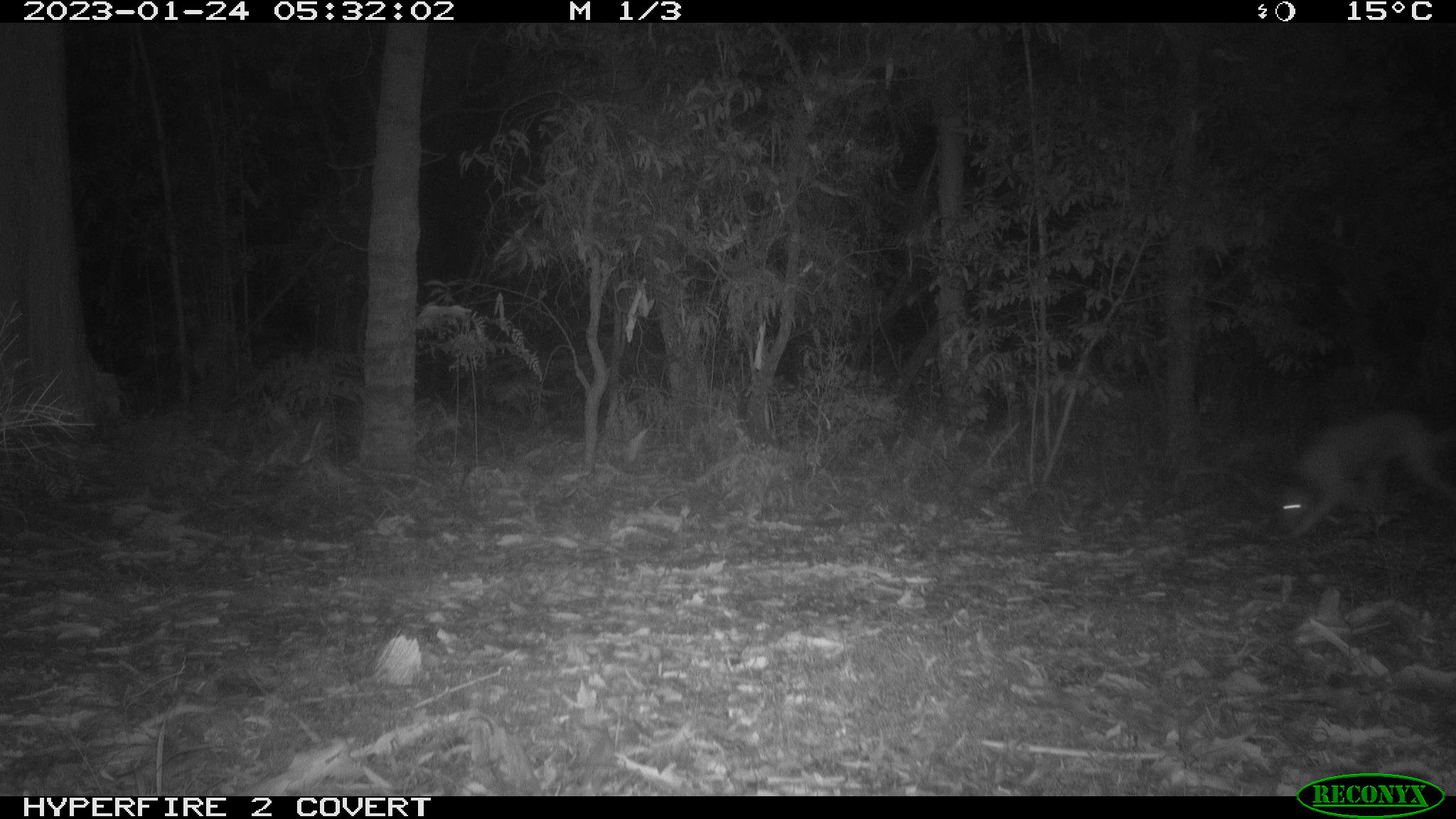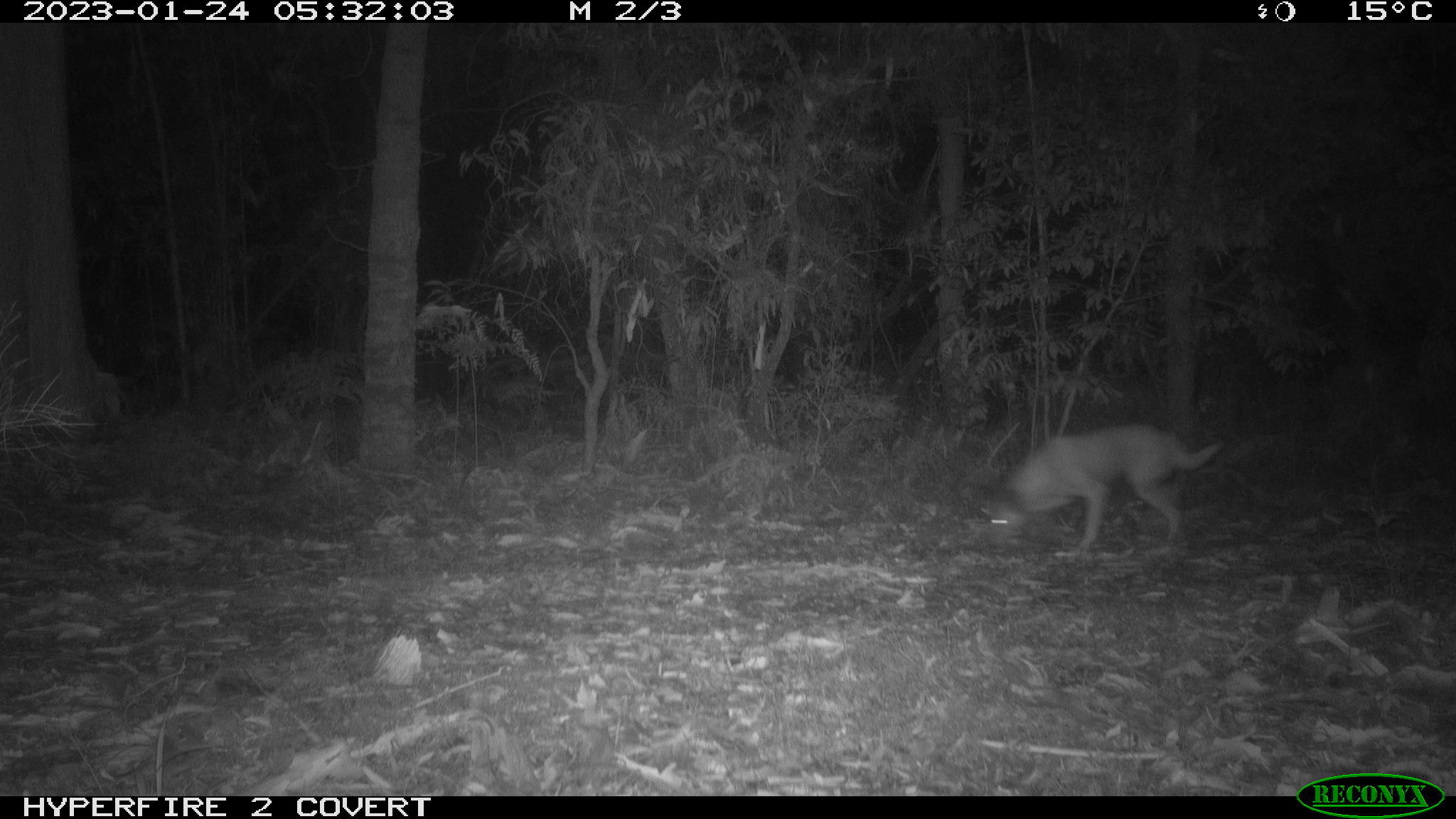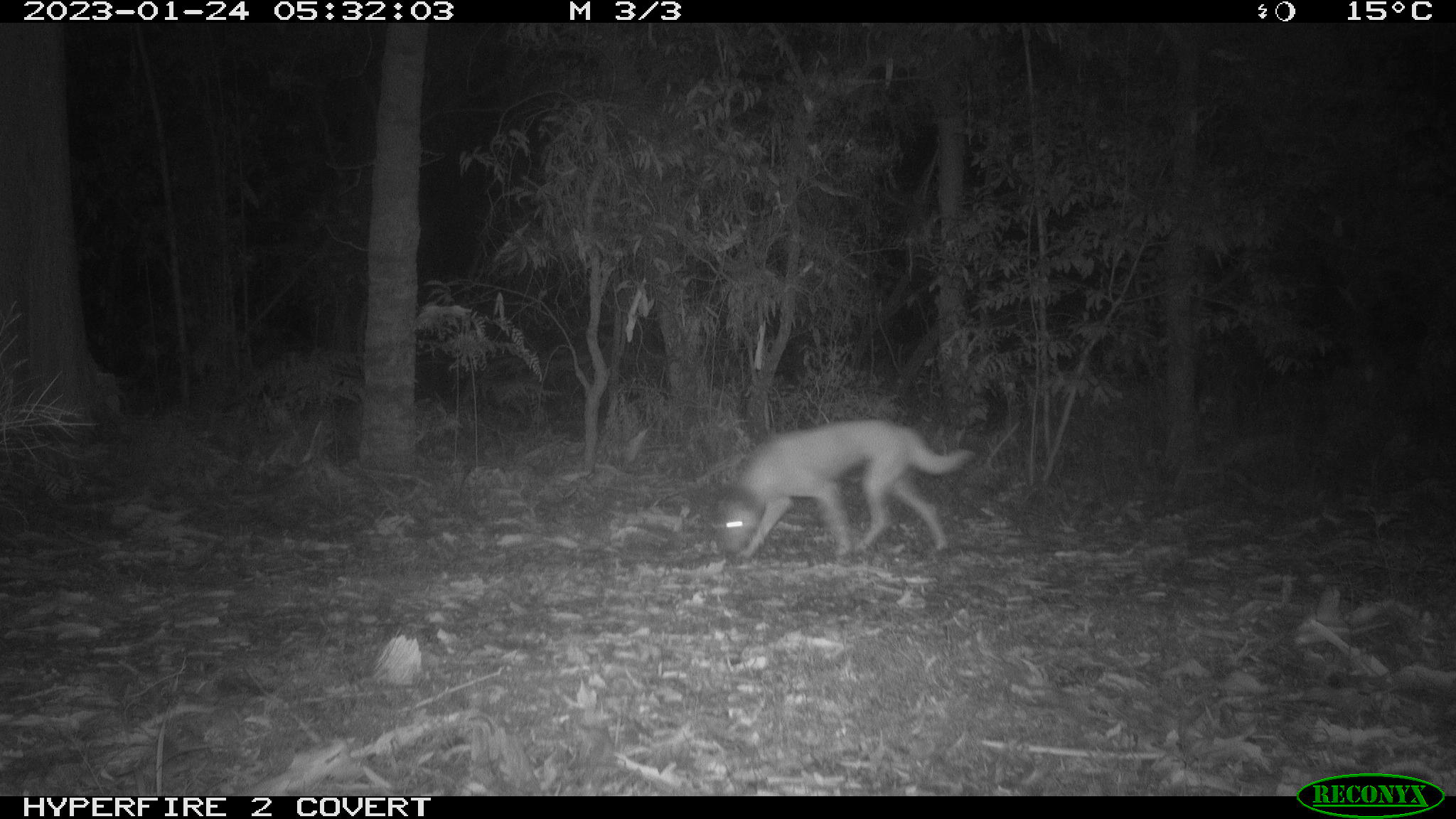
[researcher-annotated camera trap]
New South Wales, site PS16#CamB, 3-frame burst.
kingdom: Animalia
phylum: Chordata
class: Mammalia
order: Carnivora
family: Canidae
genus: Canis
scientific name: Canis familiaris dingo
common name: dingo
Dingo (Canis familiaris dingo).